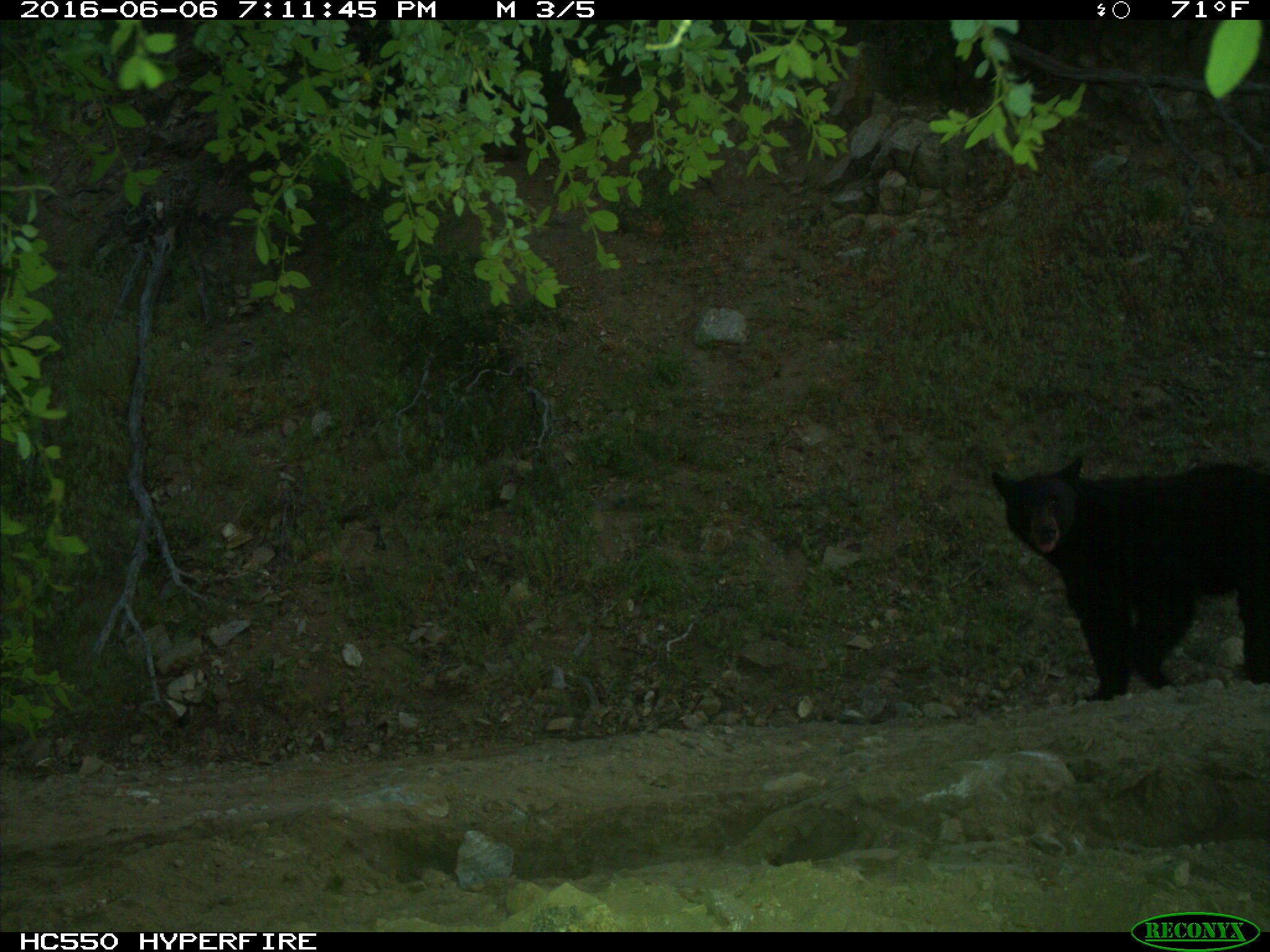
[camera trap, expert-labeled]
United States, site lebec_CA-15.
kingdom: Animalia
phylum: Chordata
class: Mammalia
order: Carnivora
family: Ursidae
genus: Ursus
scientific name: Ursus americanus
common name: american black bear